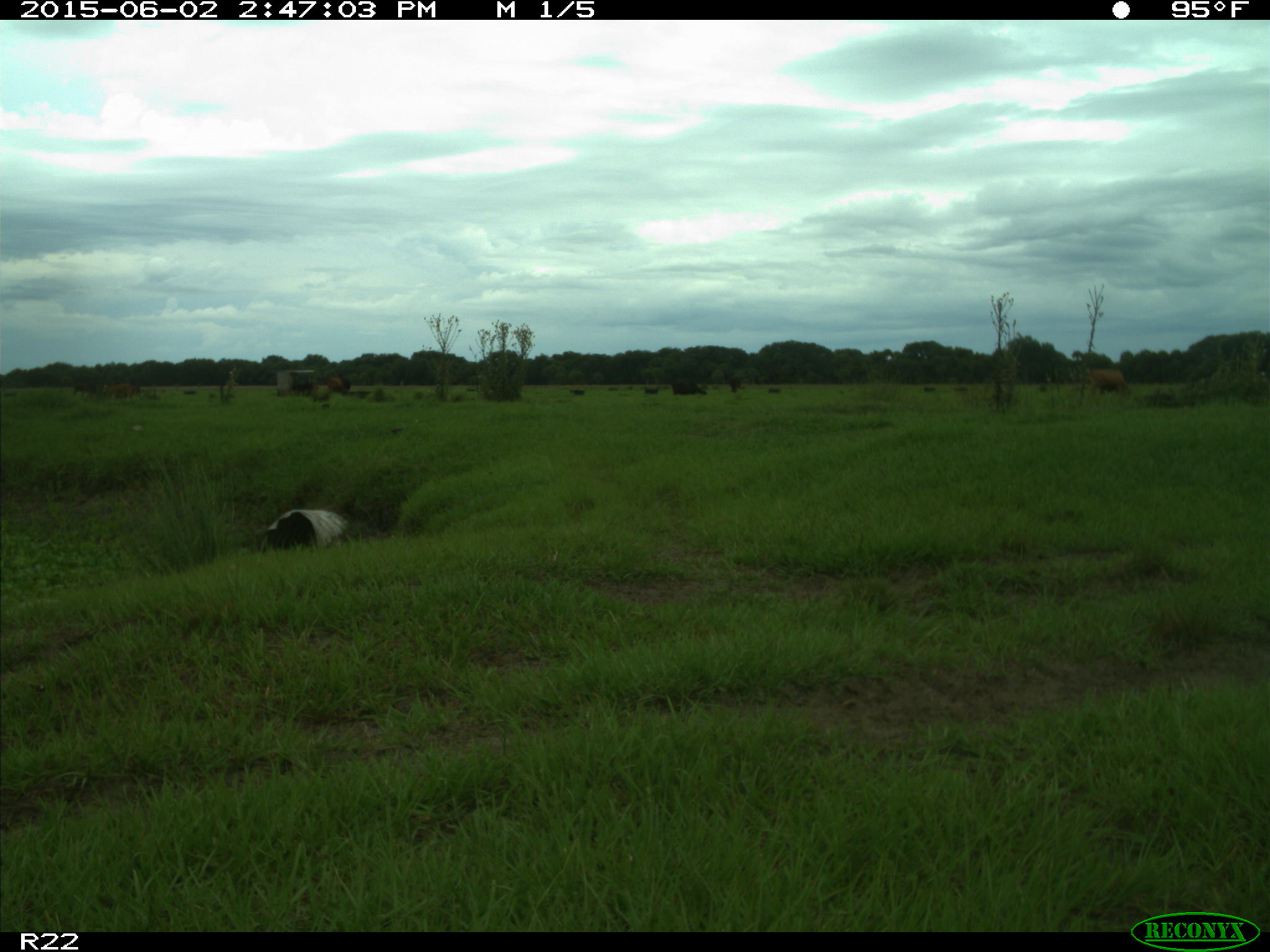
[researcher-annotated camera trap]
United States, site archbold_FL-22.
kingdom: Animalia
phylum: Chordata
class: Mammalia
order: Artiodactyla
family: Bovidae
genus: Bos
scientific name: Bos taurus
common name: domestic cow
Bos taurus (domestic cow).